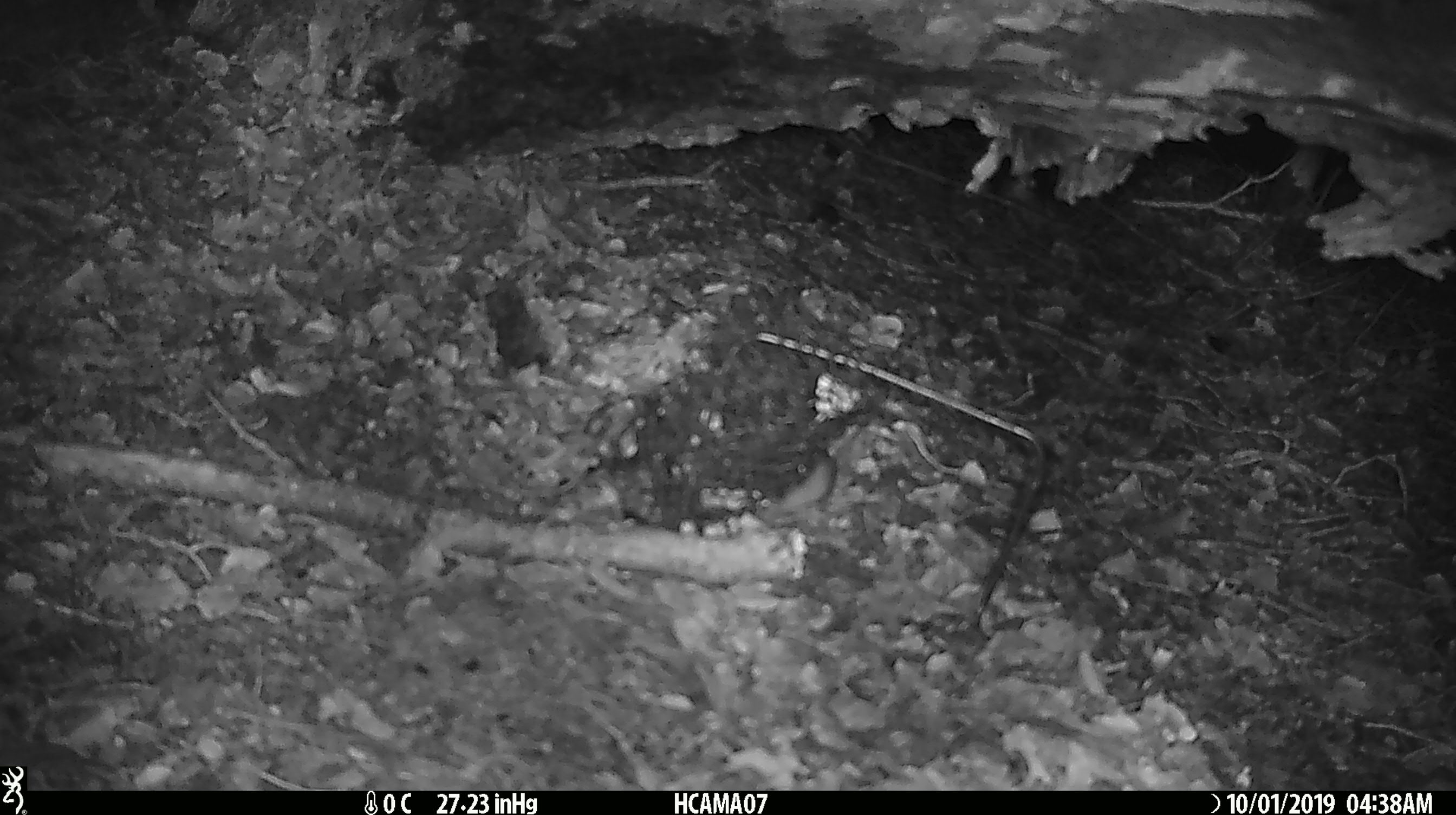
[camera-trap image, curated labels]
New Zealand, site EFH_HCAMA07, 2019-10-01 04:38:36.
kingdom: Animalia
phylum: Chordata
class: Mammalia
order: Rodentia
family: Muridae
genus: Mus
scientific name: Mus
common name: mouse